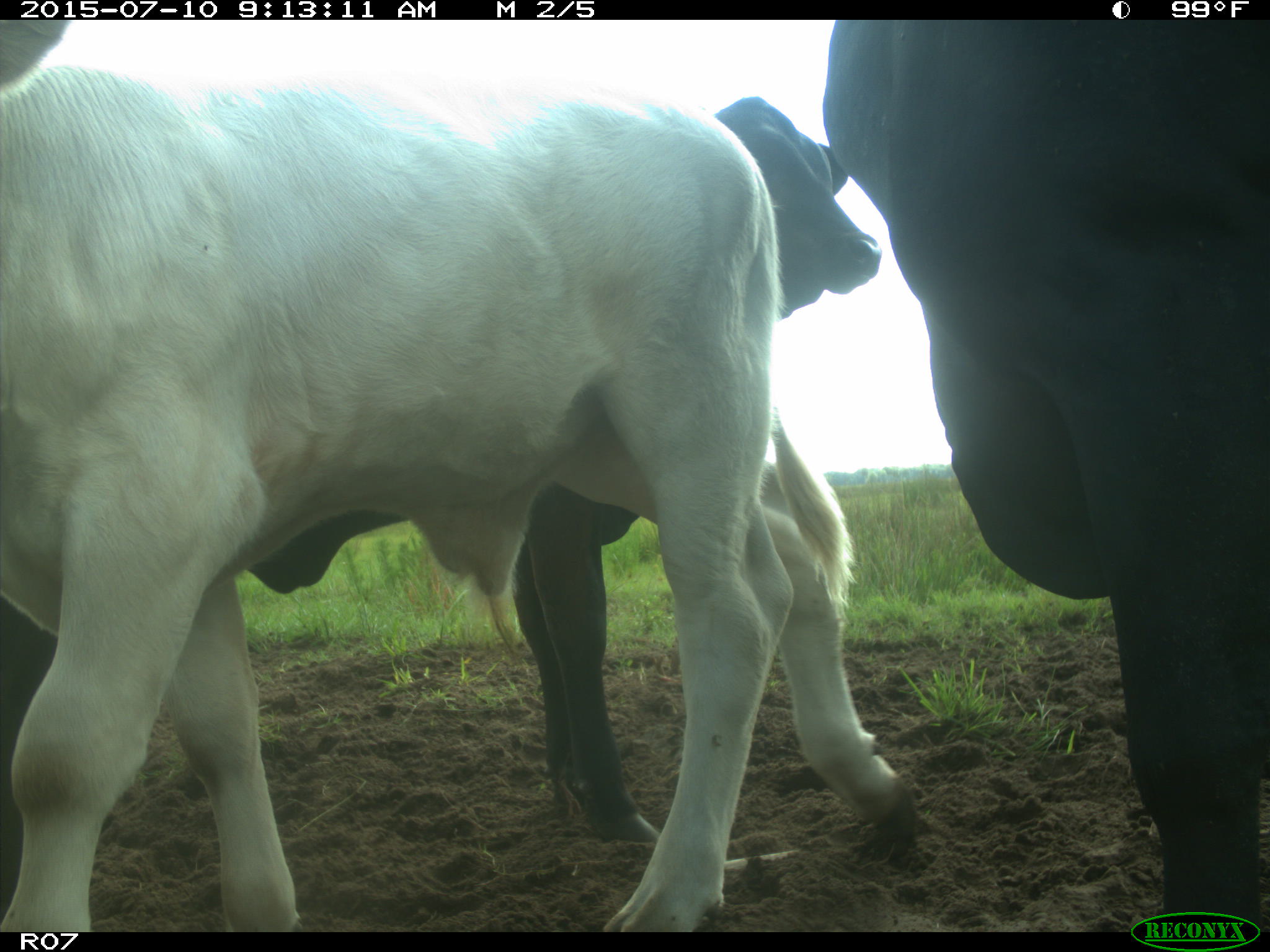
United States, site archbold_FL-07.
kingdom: Animalia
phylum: Chordata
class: Mammalia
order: Artiodactyla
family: Bovidae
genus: Bos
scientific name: Bos taurus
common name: domestic cow